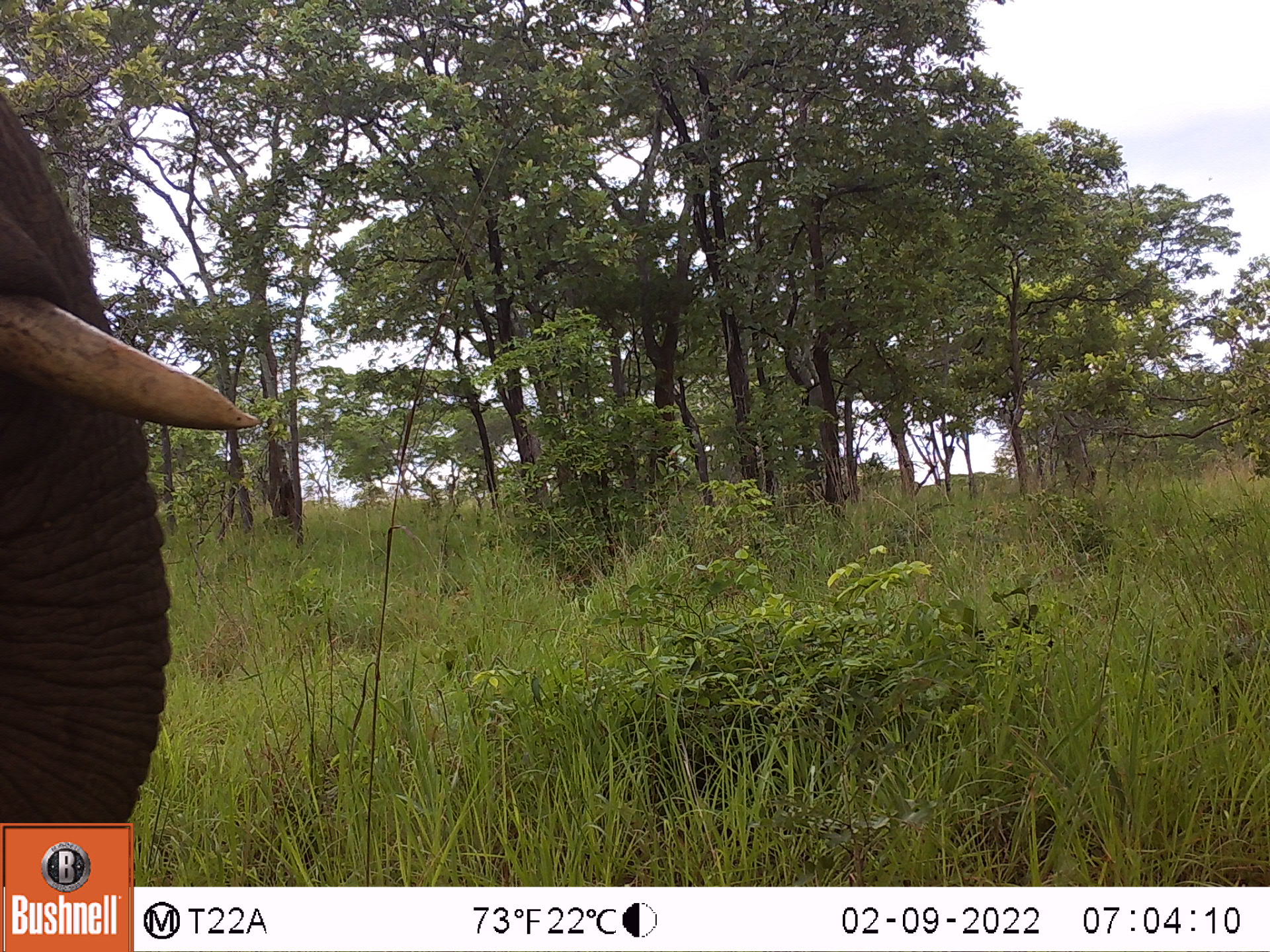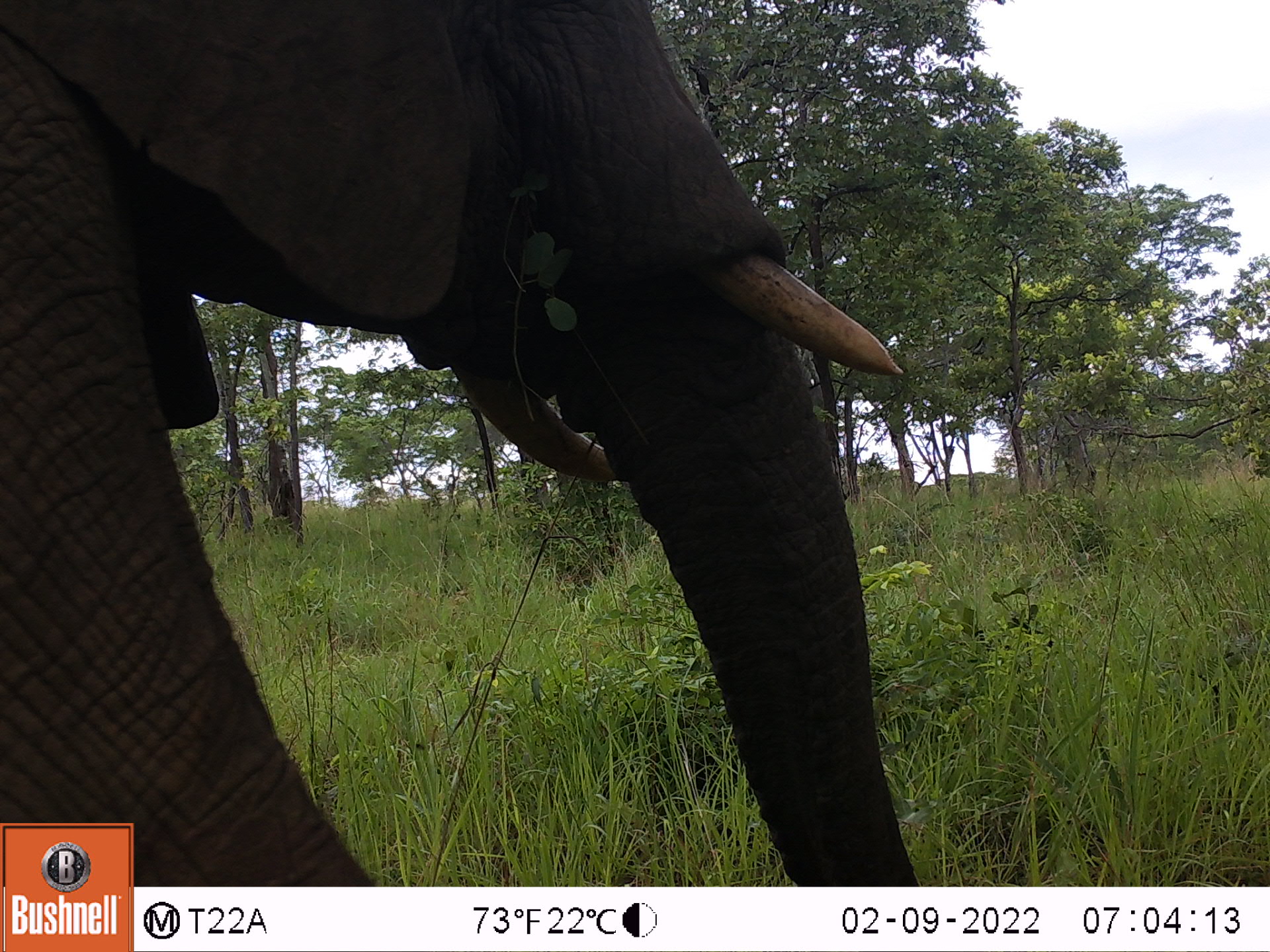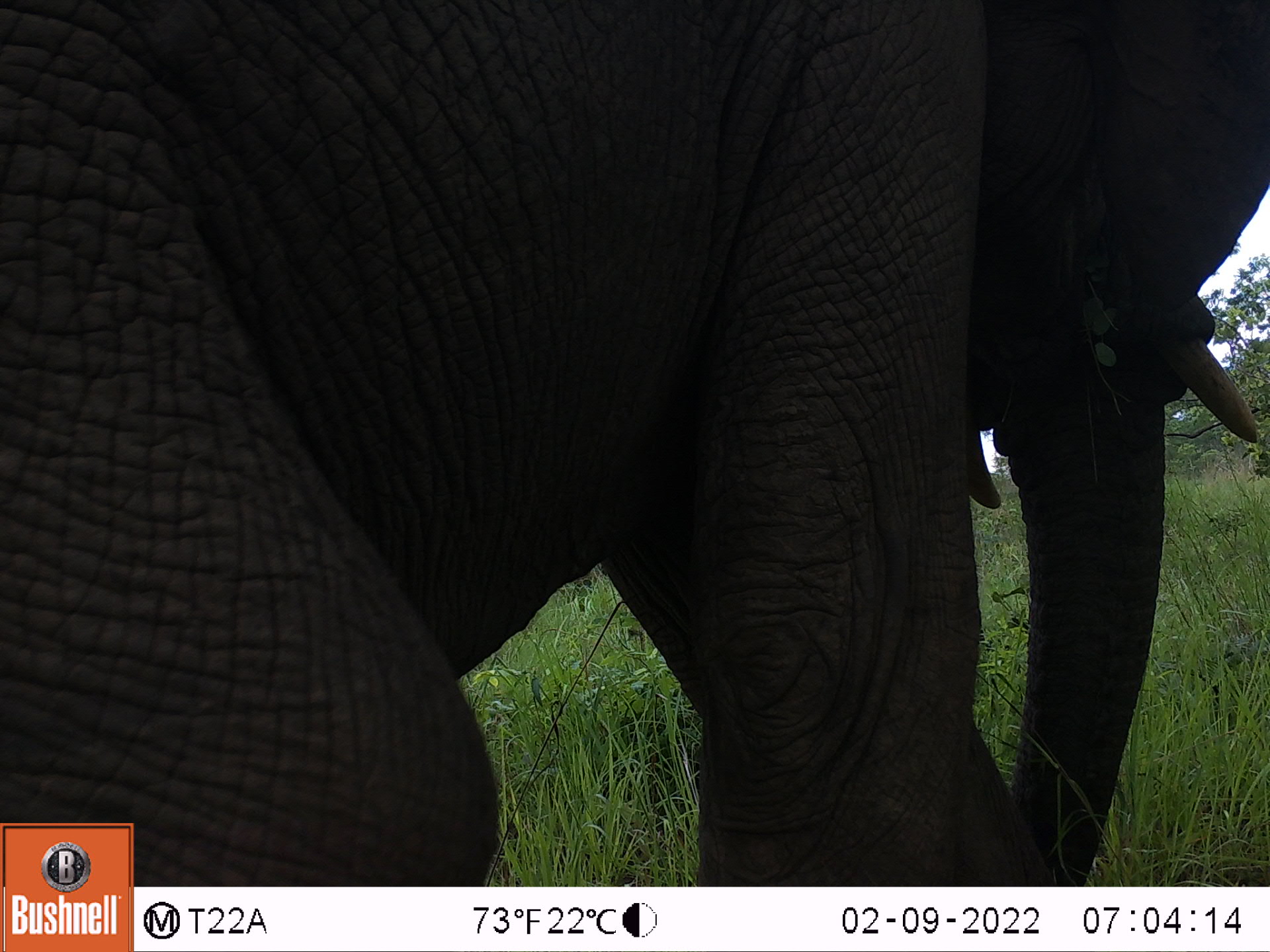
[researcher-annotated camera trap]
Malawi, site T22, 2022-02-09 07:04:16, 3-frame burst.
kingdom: Animalia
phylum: Chordata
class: Mammalia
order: Proboscidea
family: Elephantidae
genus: Loxodonta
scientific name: Loxodonta africana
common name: african savanna elephant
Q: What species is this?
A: African savanna elephant (Loxodonta africana).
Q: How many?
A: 1.